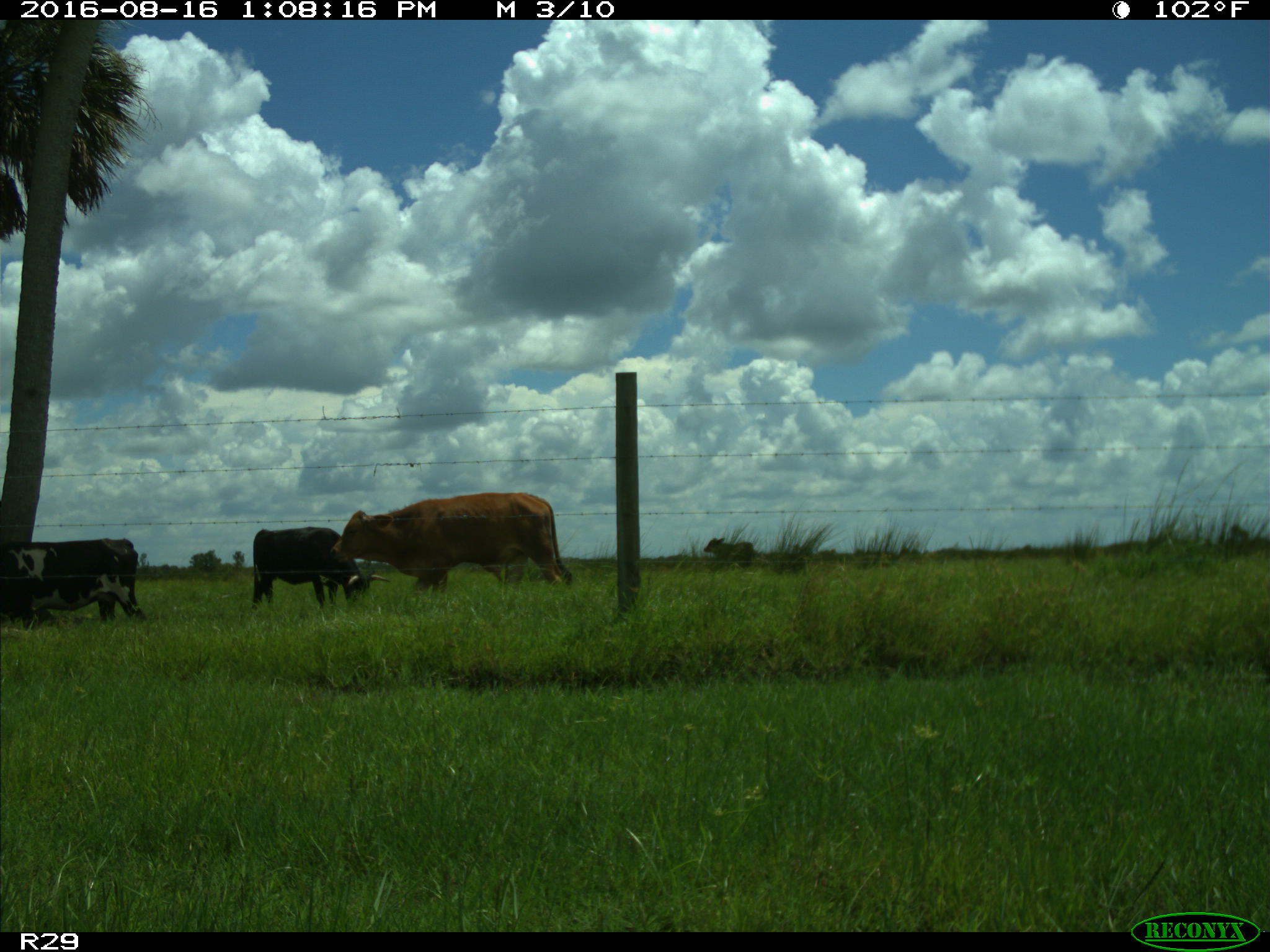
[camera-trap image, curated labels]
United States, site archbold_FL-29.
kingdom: Animalia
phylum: Chordata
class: Mammalia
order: Artiodactyla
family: Bovidae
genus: Bos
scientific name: Bos taurus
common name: domestic cow